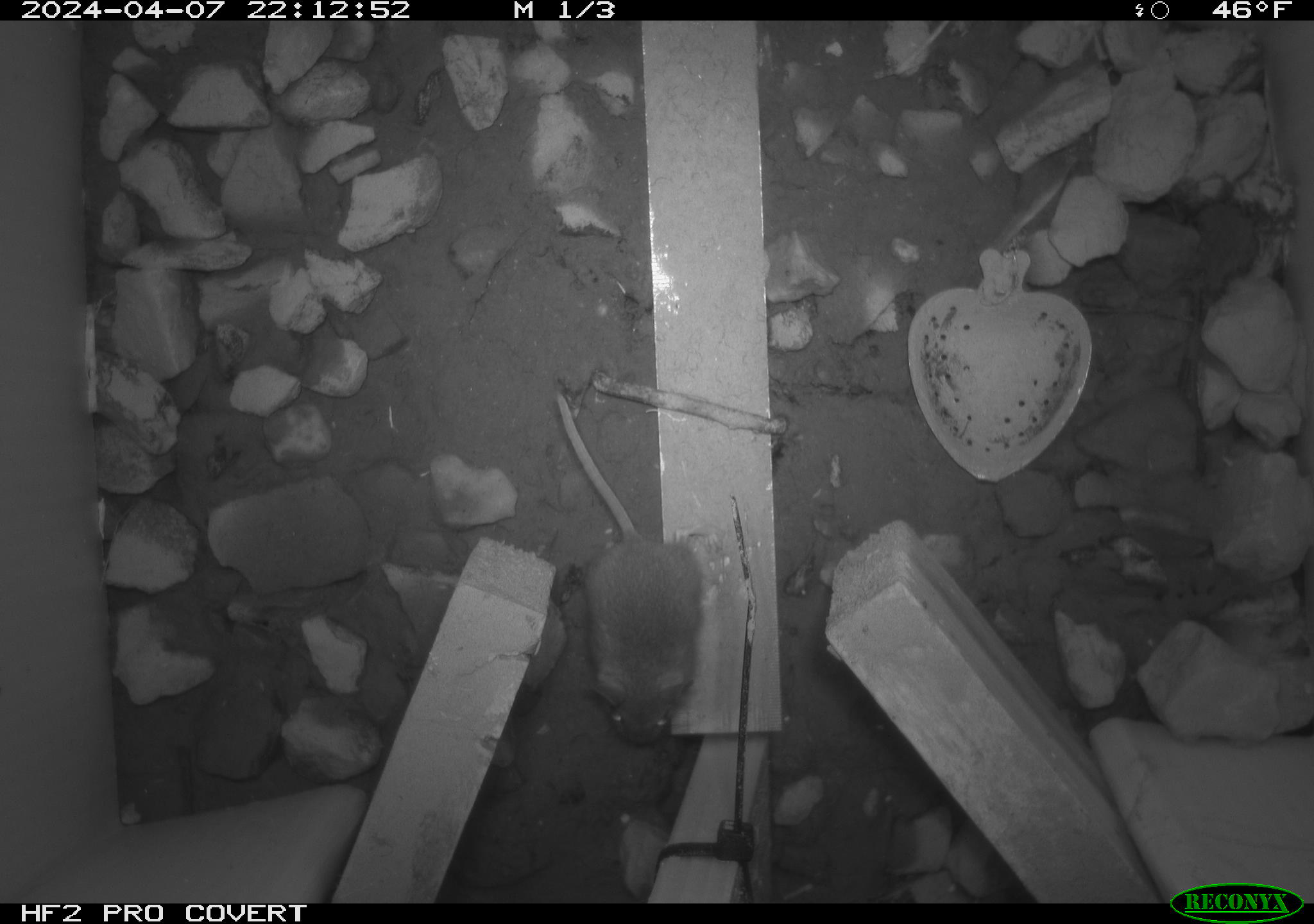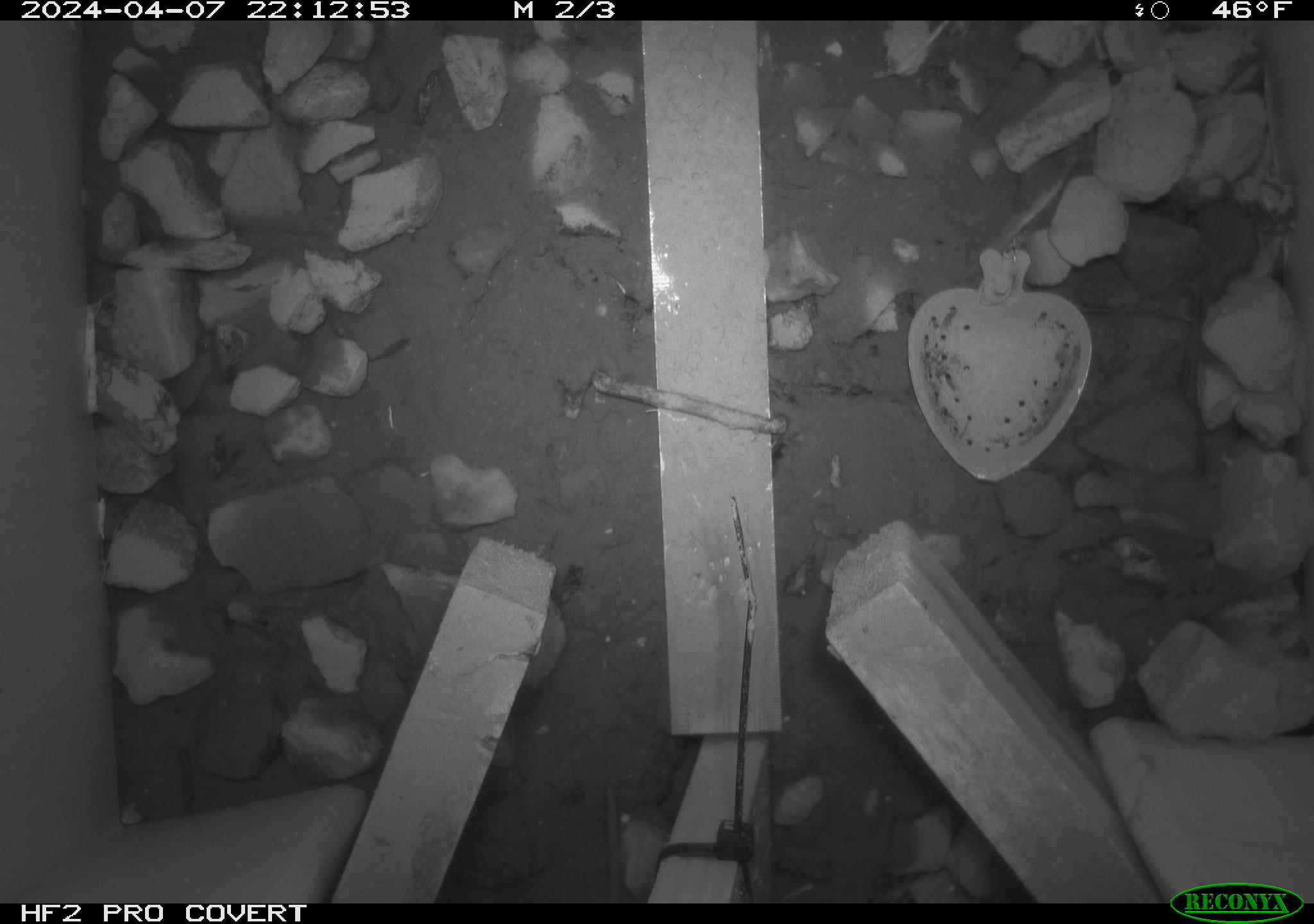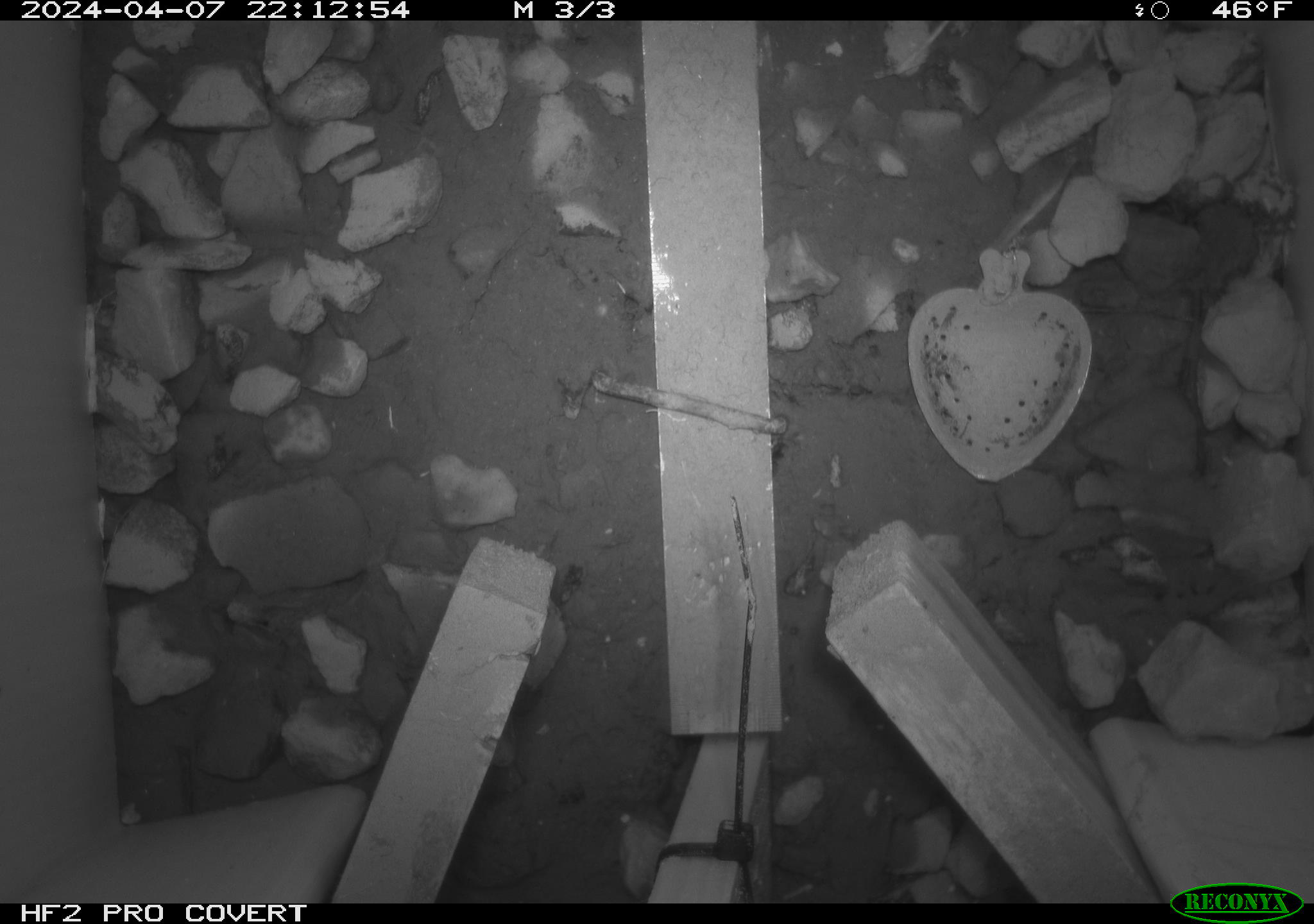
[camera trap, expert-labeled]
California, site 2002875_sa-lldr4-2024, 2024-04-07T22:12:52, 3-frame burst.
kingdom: Animalia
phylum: Chordata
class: Mammalia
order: Rodentia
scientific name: Rodentia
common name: mouse species